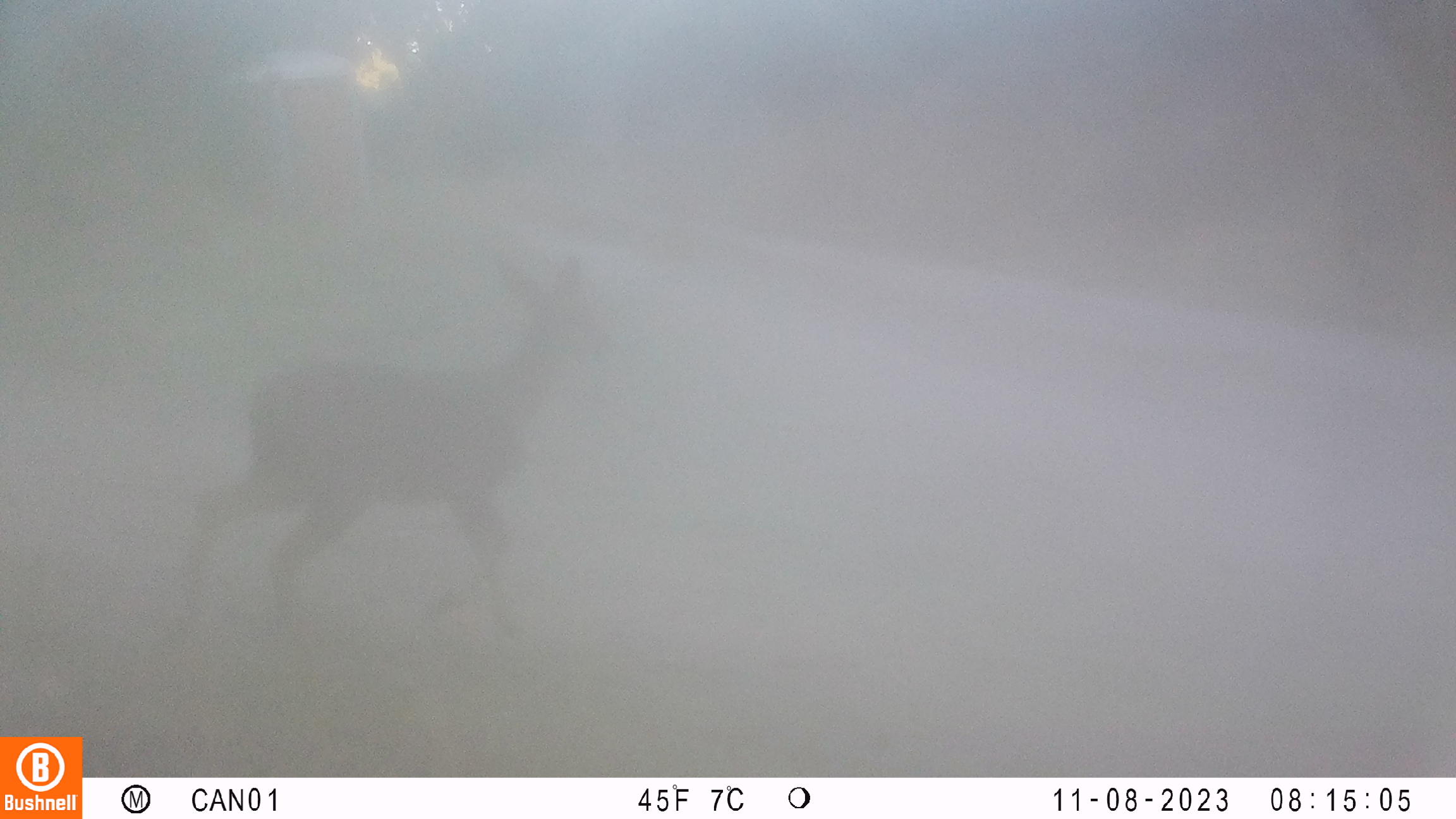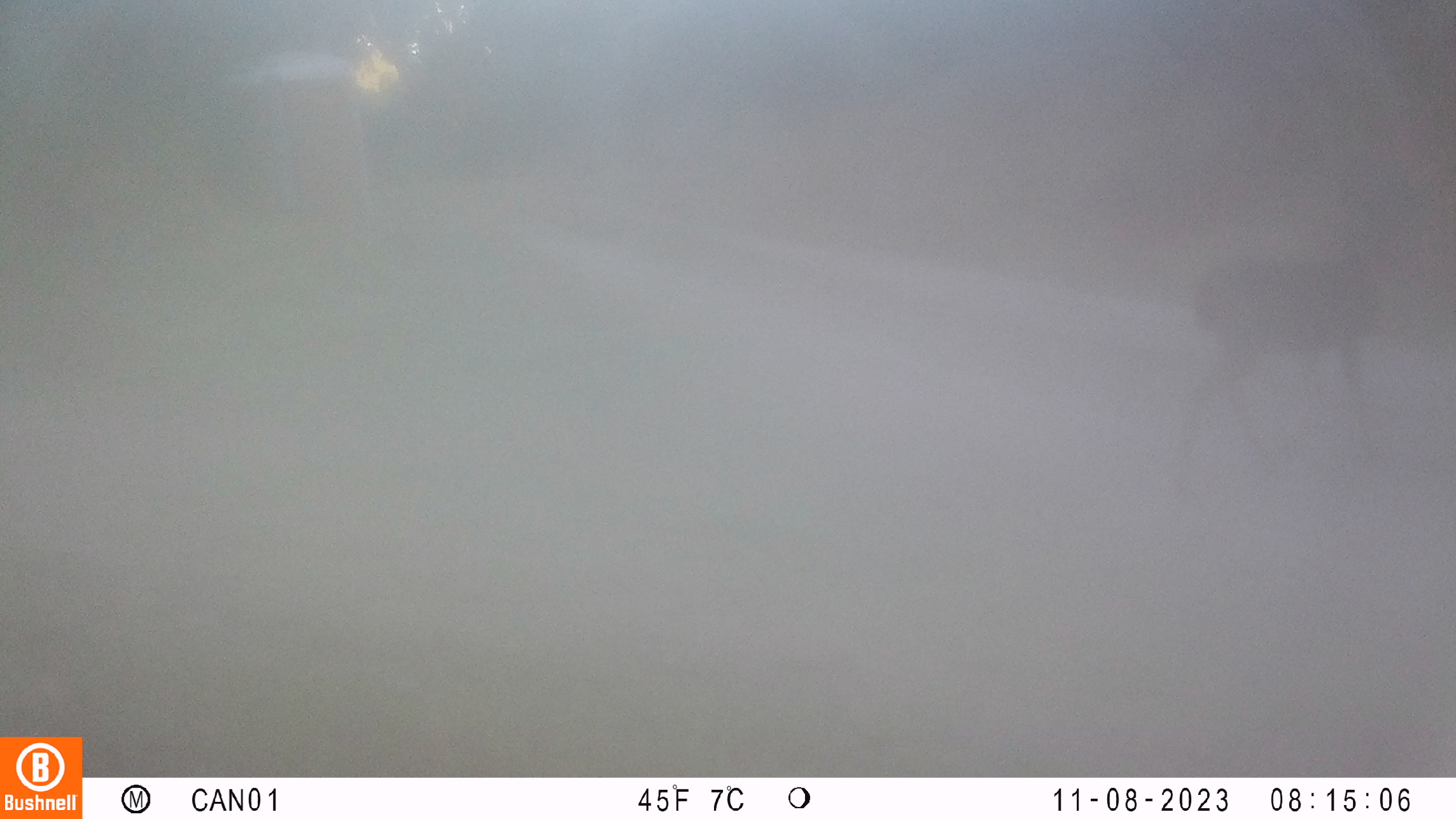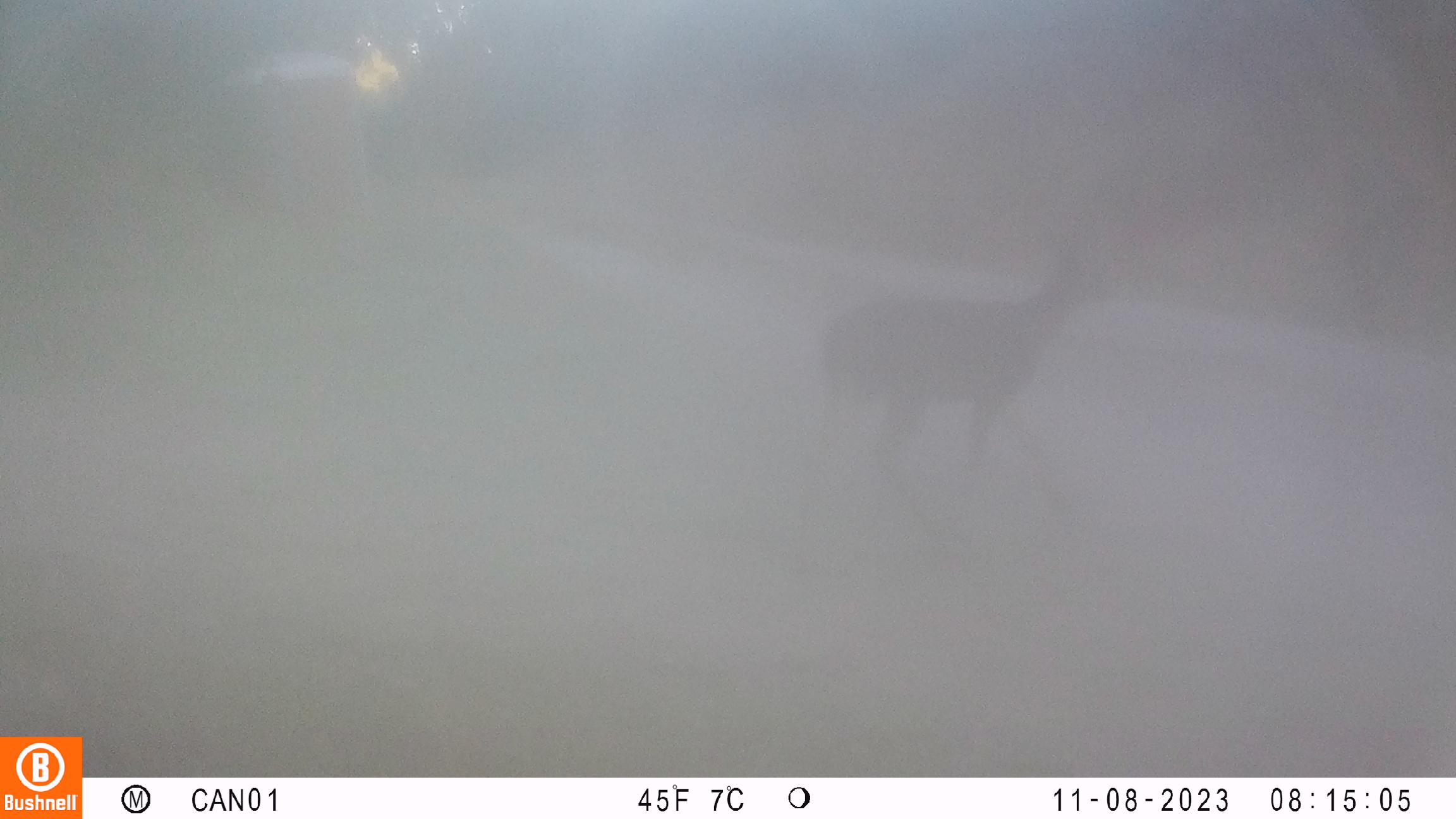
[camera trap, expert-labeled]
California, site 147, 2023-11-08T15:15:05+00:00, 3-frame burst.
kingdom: Animalia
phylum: Chordata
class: Mammalia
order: Artiodactyla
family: Cervidae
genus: Odocoileus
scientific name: Odocoileus hemionus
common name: mule deer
Mule deer (Odocoileus hemionus).